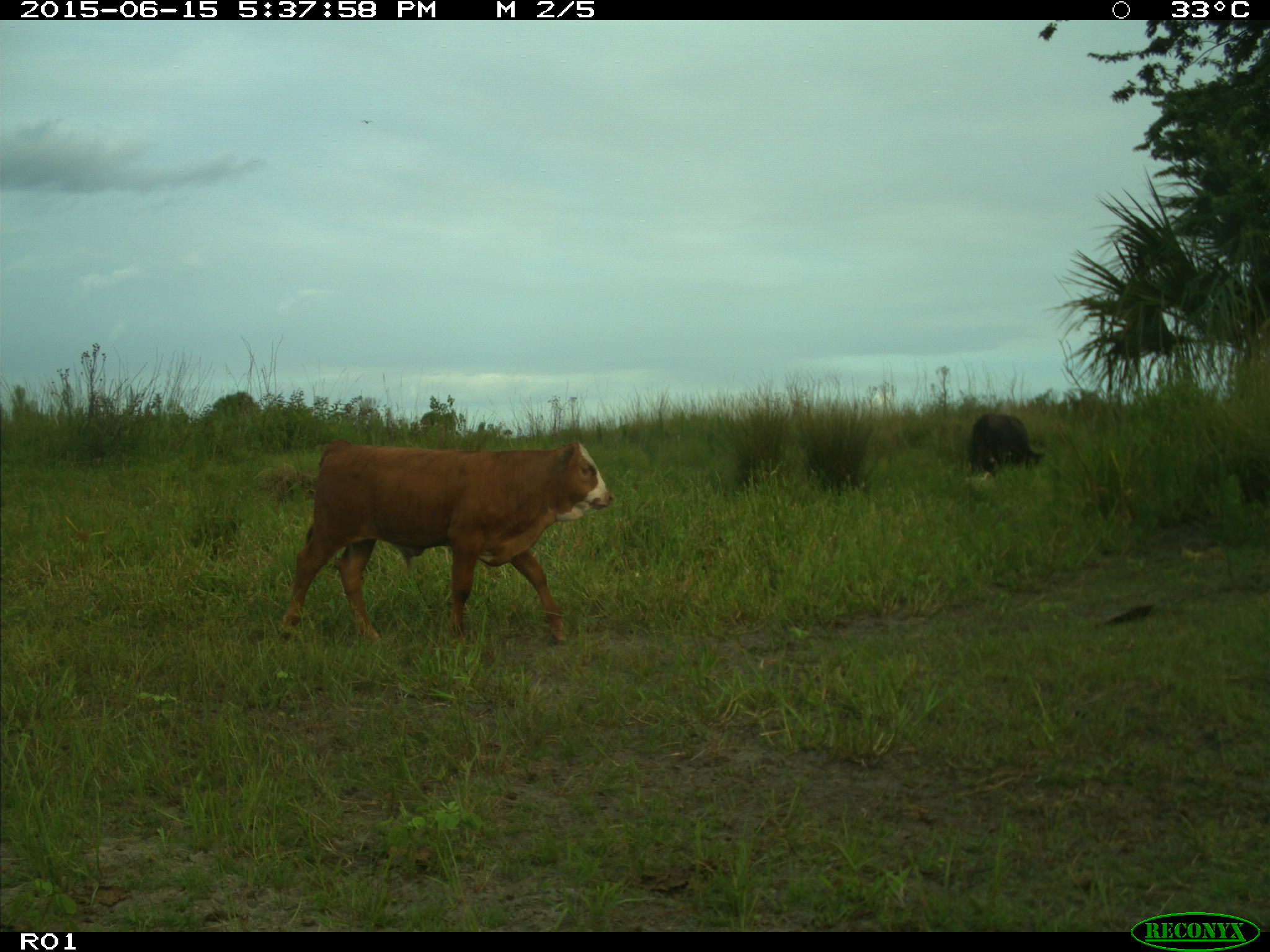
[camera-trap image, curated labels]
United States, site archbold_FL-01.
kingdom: Animalia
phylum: Chordata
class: Mammalia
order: Artiodactyla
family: Bovidae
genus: Bos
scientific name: Bos taurus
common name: domestic cow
Bos taurus (domestic cow).